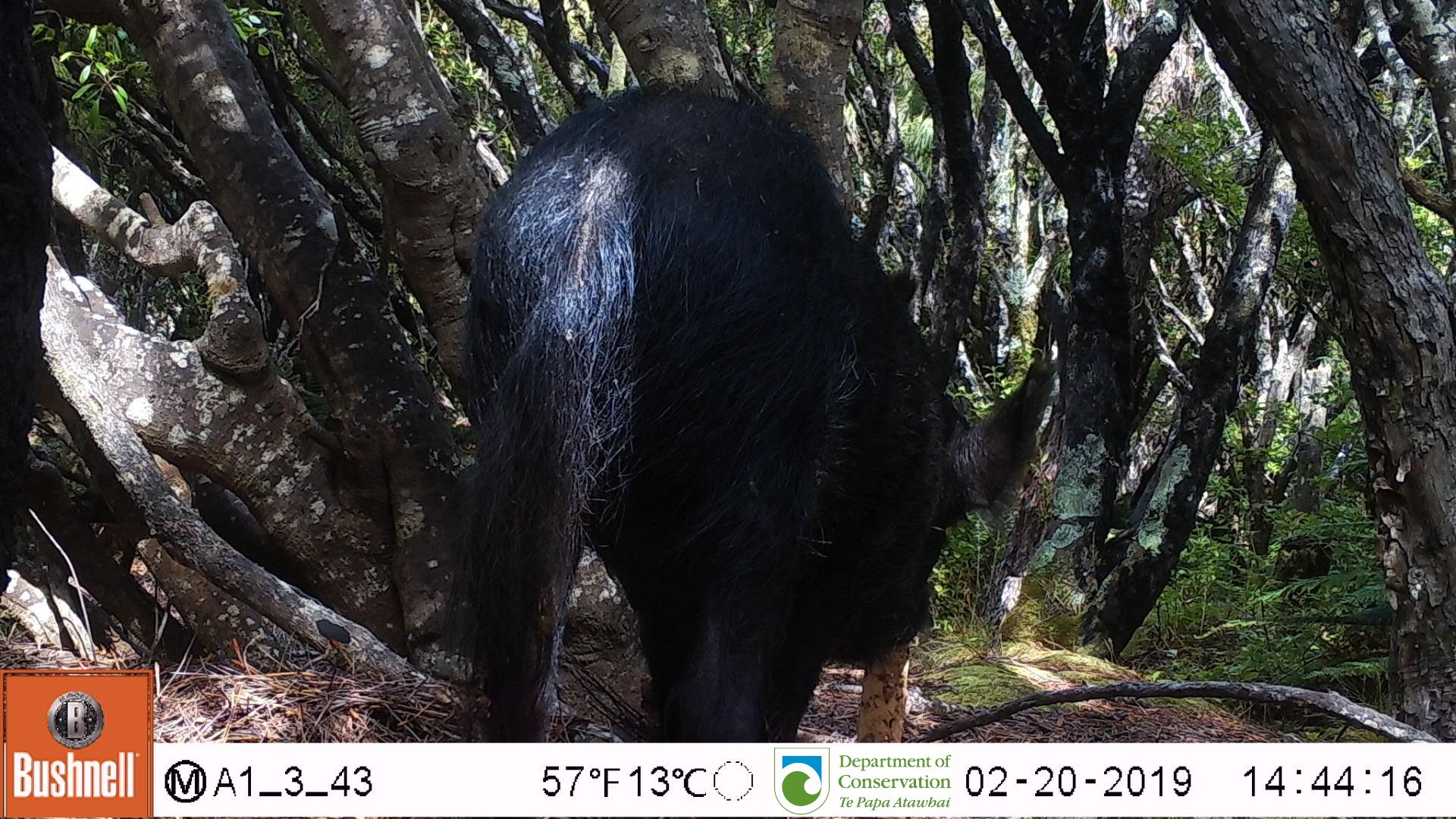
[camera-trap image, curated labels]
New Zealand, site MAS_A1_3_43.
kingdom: Animalia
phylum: Chordata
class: Mammalia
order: Artiodactyla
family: Suidae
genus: Sus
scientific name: Sus scrofa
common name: pig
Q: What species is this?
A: Pig (Sus scrofa).